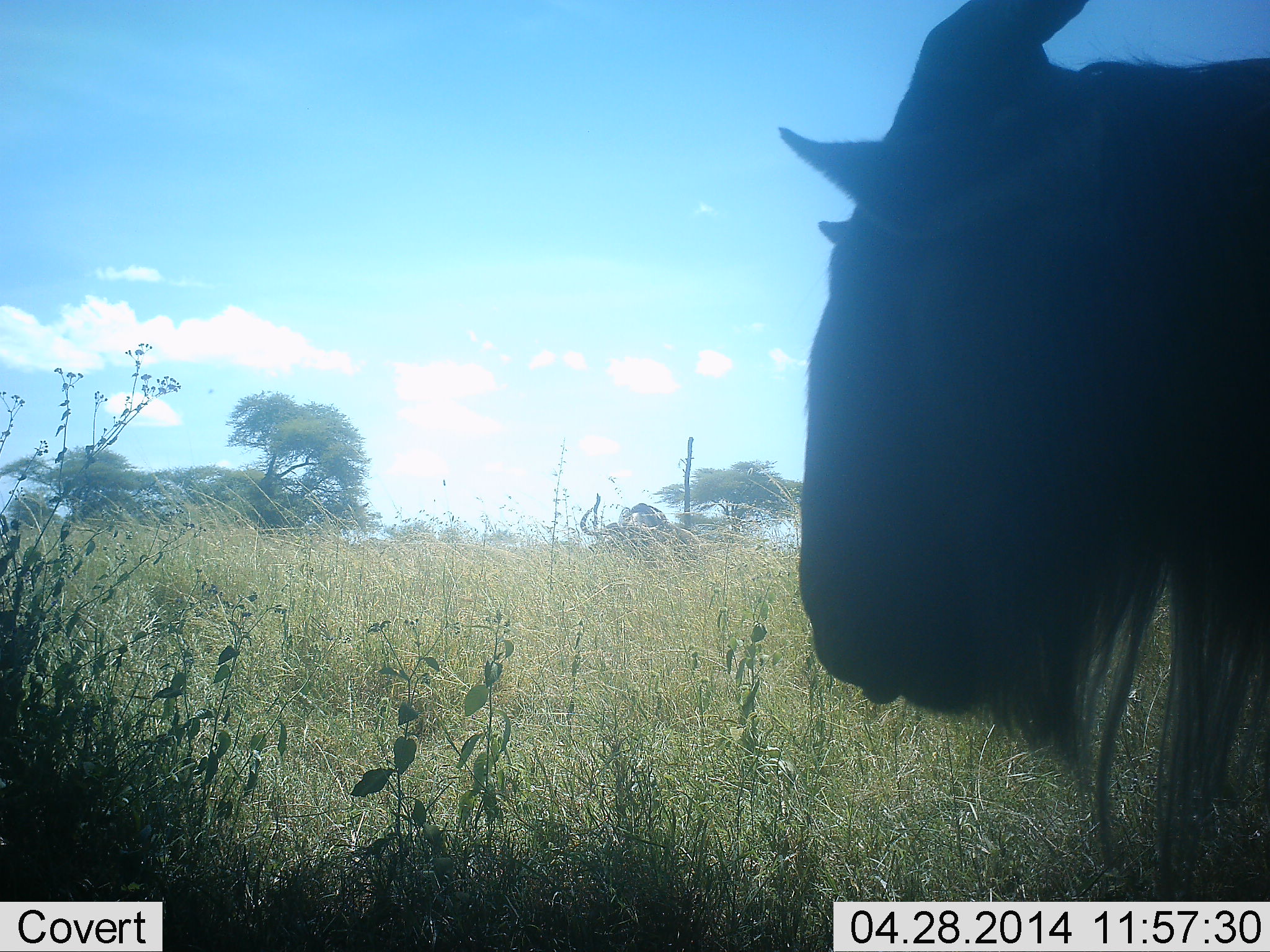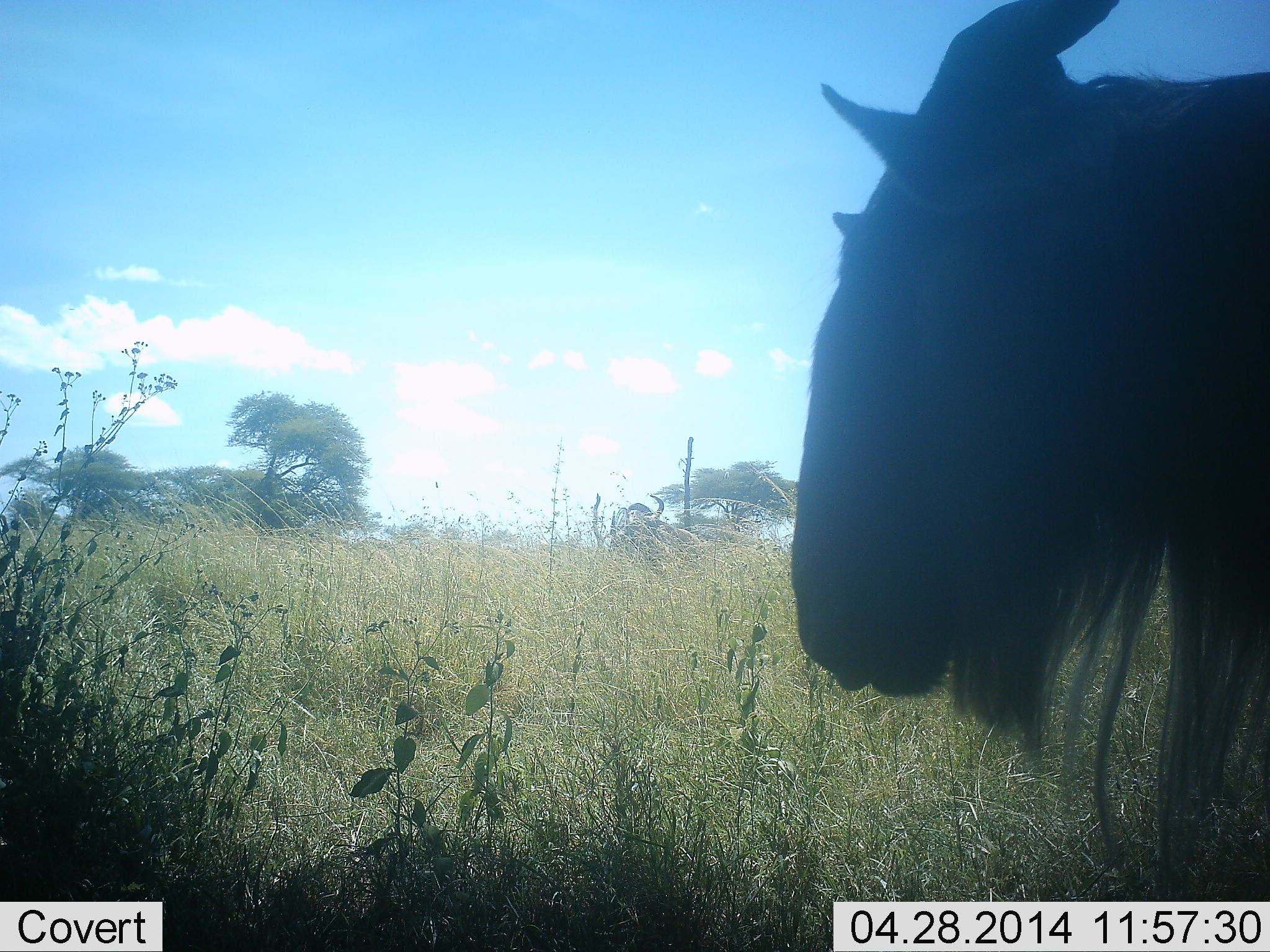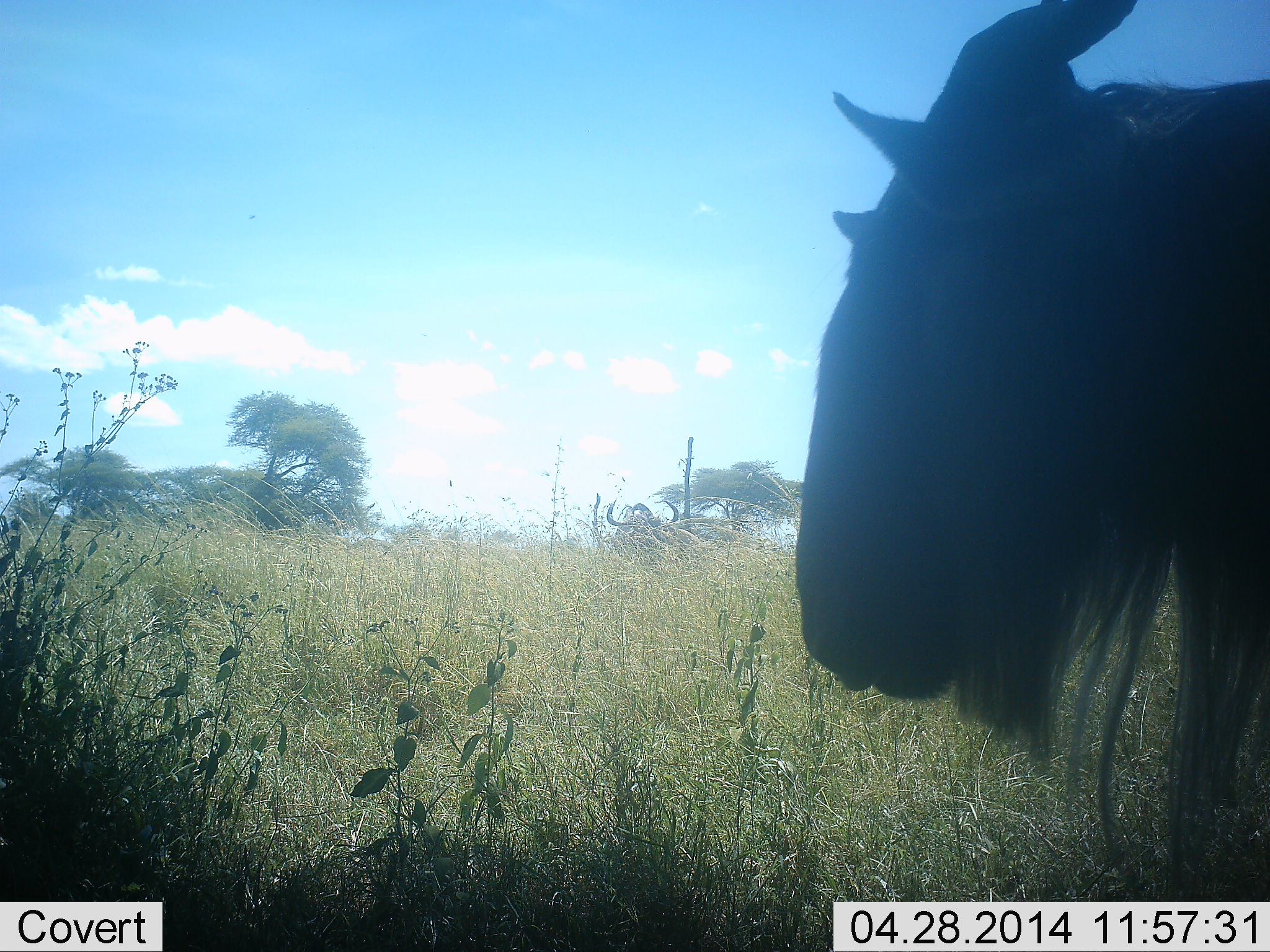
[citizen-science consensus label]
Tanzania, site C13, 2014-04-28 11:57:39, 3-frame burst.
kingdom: Animalia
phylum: Chordata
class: Mammalia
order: Artiodactyla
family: Bovidae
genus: Connochaetes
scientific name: Connochaetes taurinus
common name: blue wildebeest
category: wildebeest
Wildebeest (blue wildebeest) (Connochaetes taurinus), count 1. Behavior (volunteer vote fractions): standing 80%, resting 20%, moving 0%, interacting 0%. Young present (vote fraction): 0%. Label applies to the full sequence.